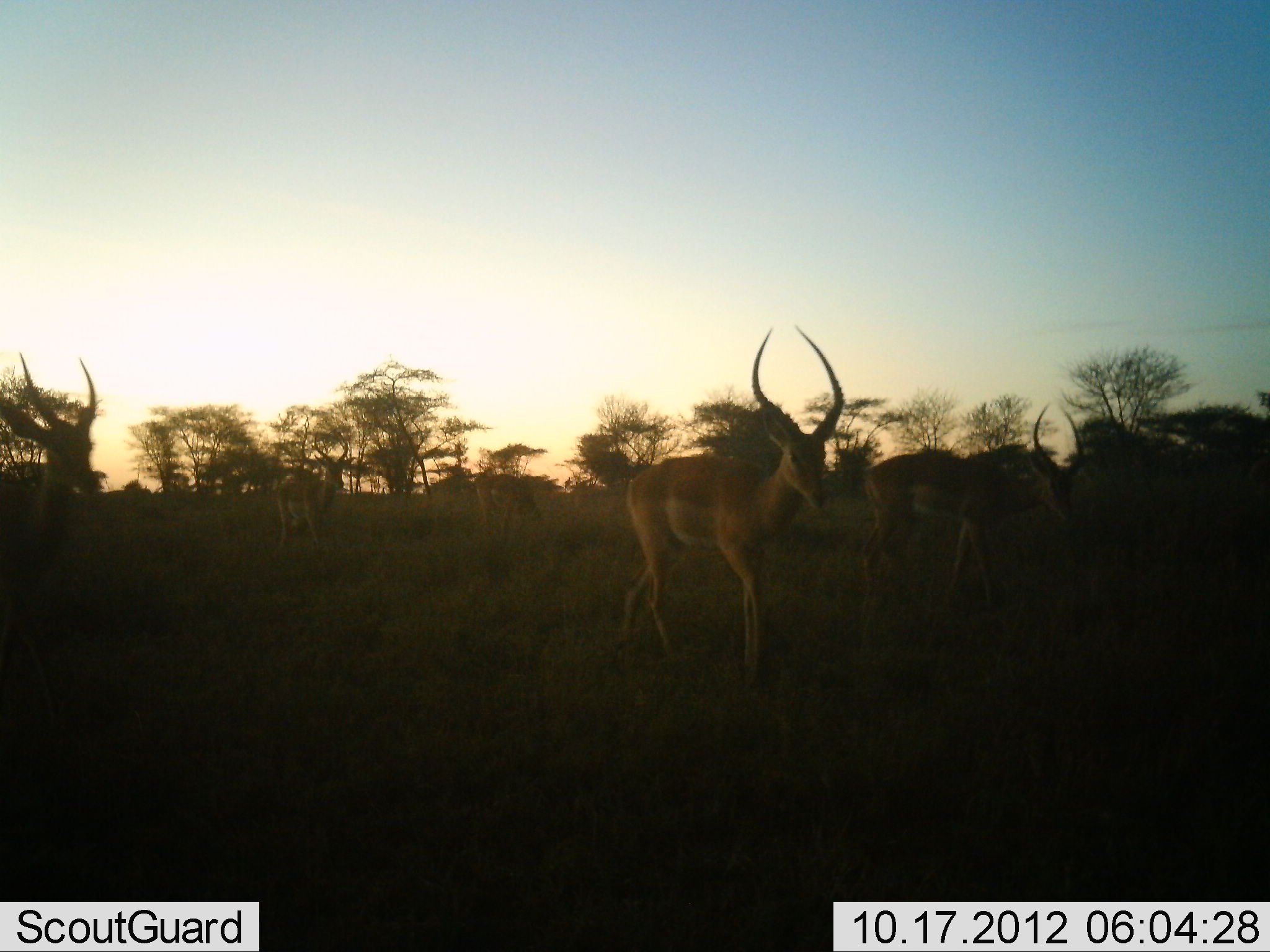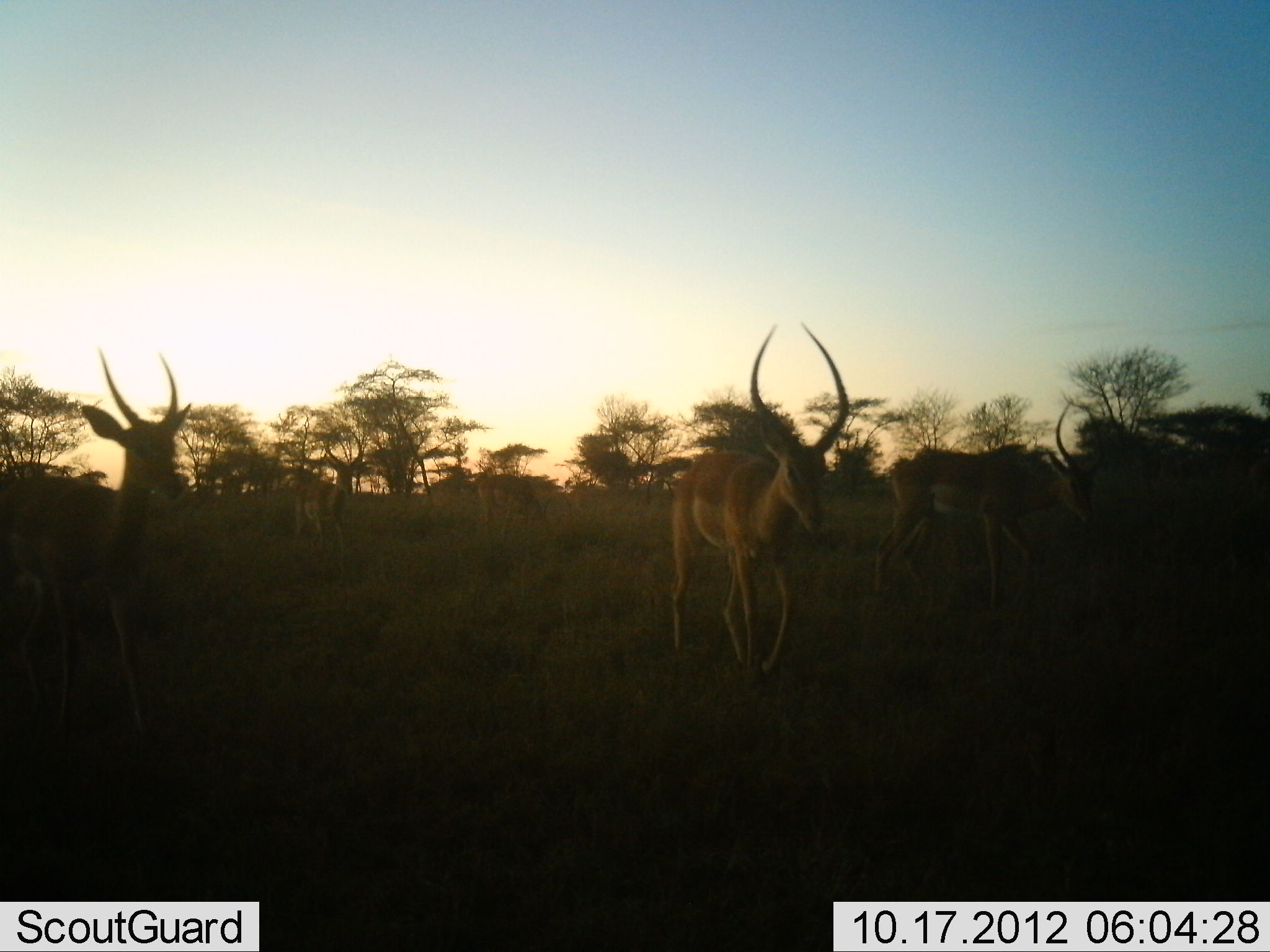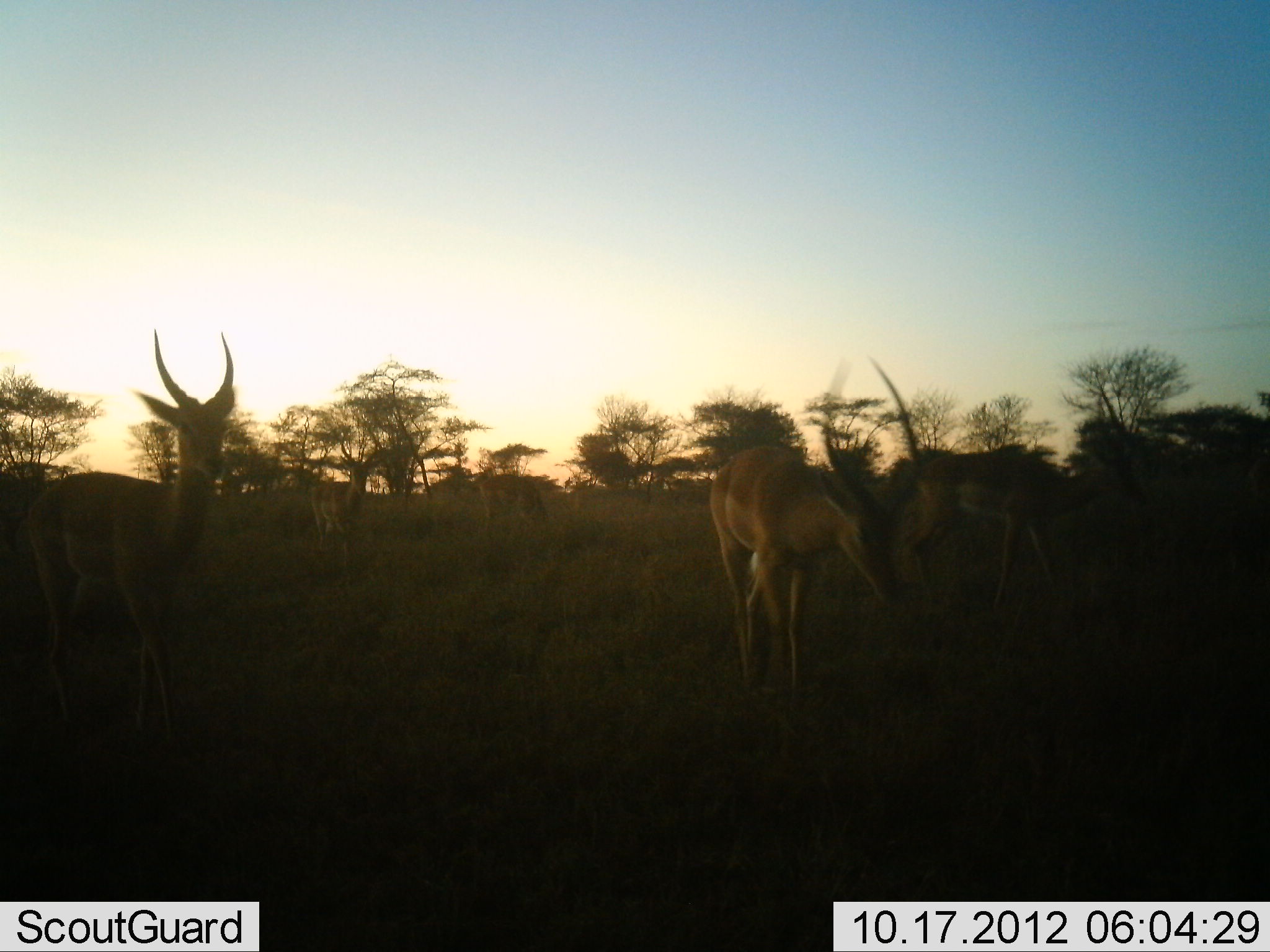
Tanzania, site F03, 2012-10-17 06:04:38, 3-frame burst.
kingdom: Animalia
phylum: Chordata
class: Mammalia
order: Artiodactyla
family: Bovidae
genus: Aepyceros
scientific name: Aepyceros melampus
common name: impala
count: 5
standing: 0%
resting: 0%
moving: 100%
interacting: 0%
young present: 0%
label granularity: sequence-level